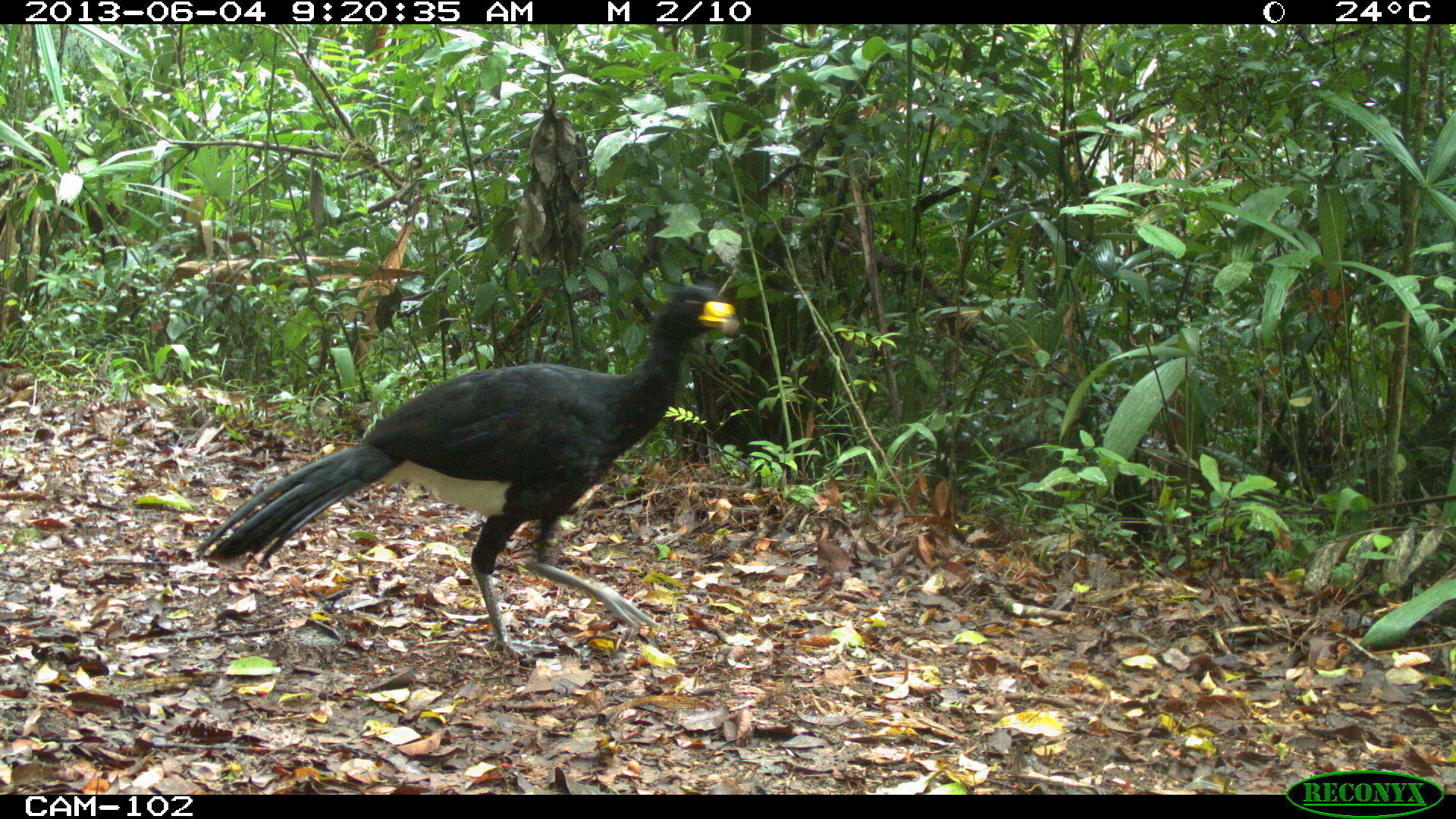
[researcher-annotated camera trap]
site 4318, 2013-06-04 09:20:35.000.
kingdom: Animalia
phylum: Chordata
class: Aves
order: Galliformes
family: Cracidae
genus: Crax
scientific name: Crax rubra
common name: great curassow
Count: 1.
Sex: male.